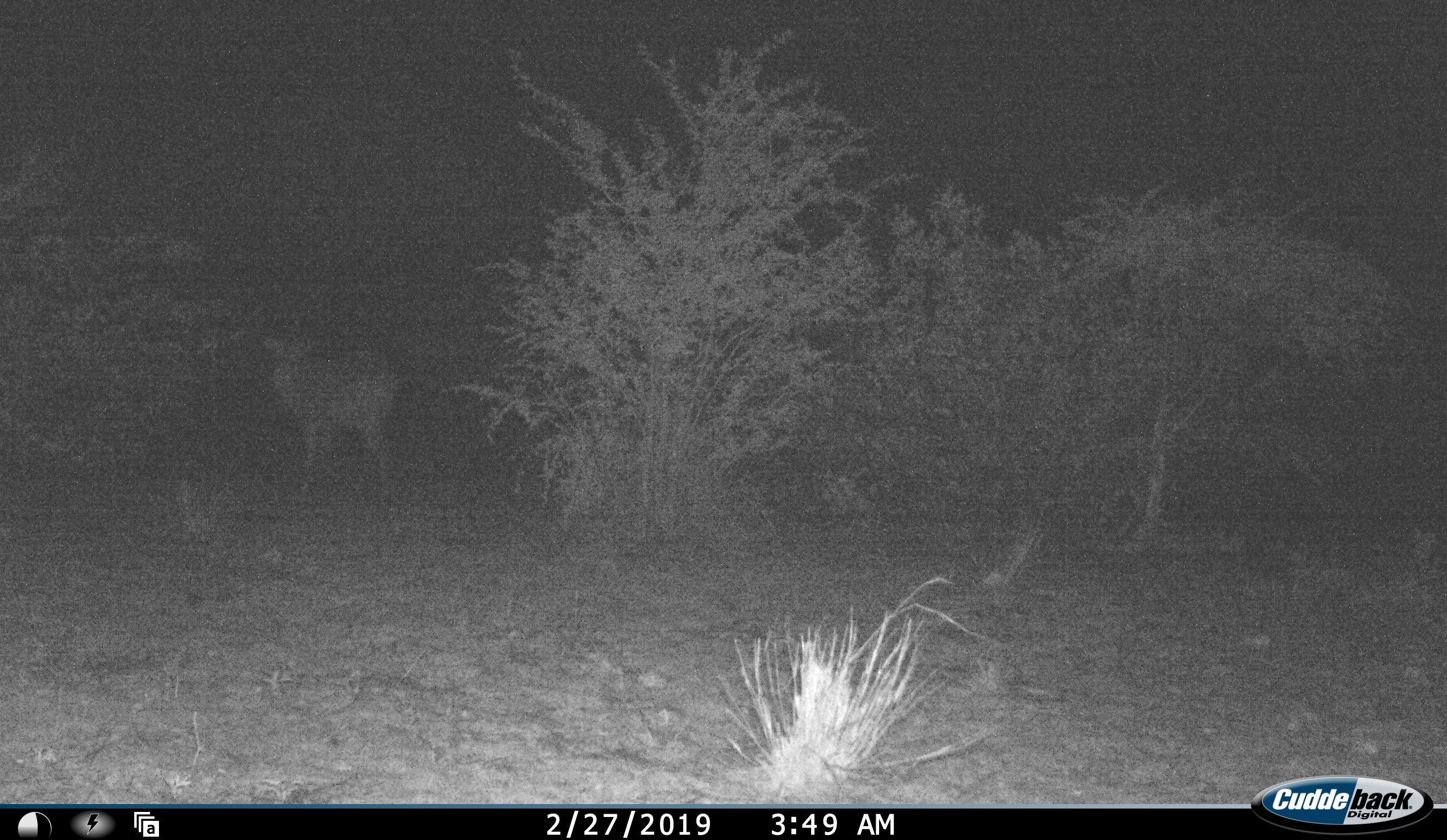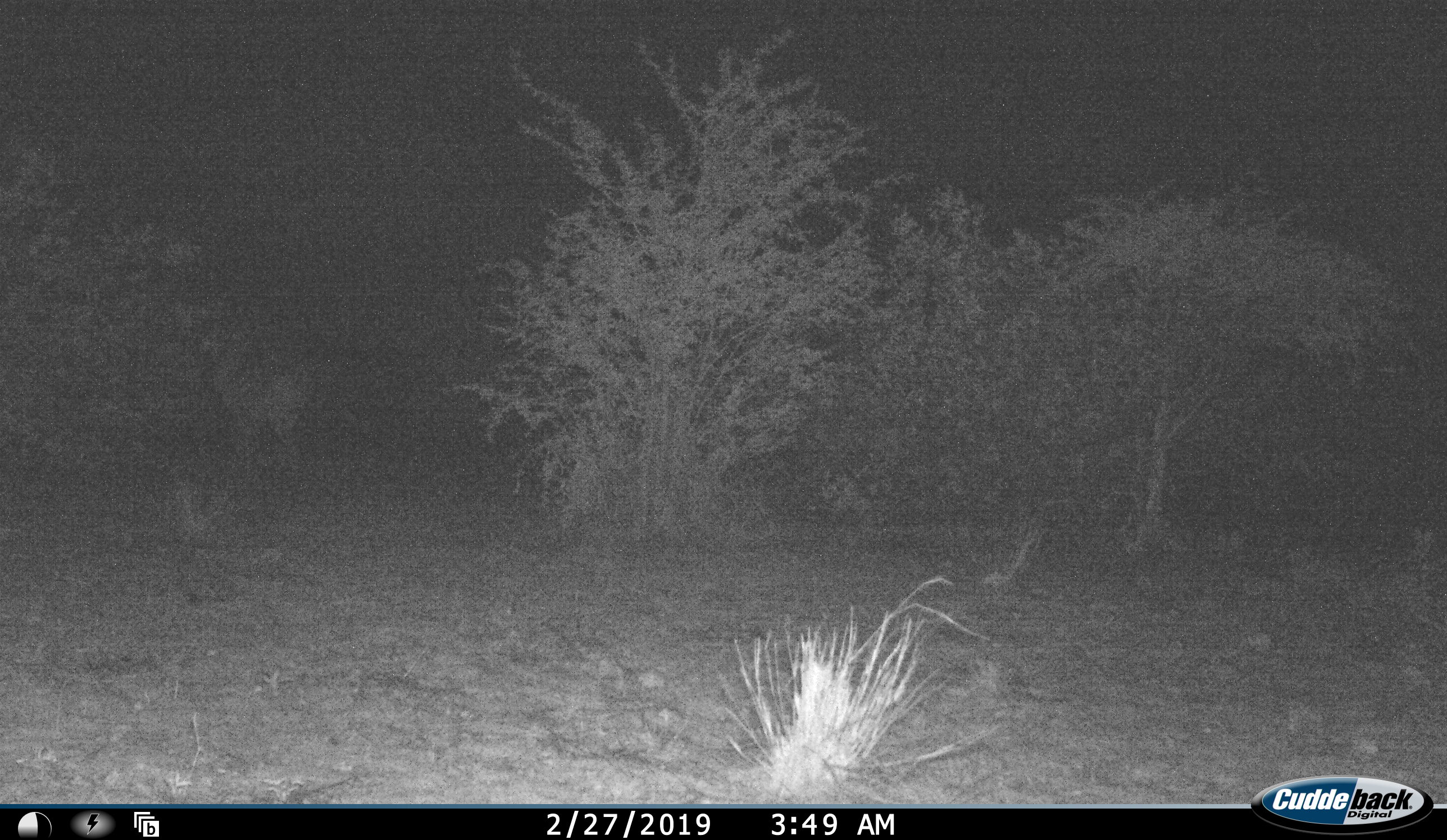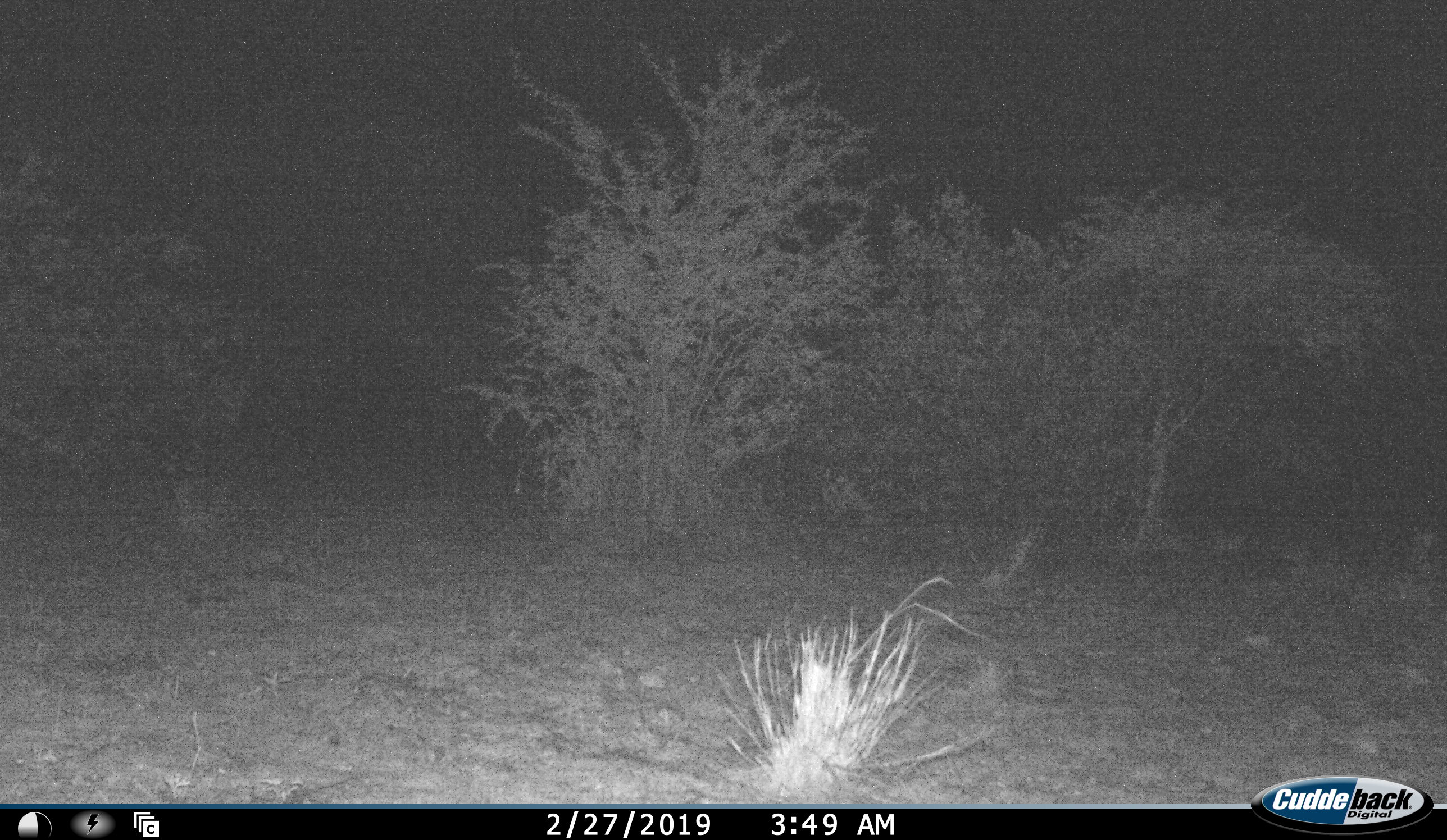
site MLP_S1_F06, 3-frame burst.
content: unidentified animal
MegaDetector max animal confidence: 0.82